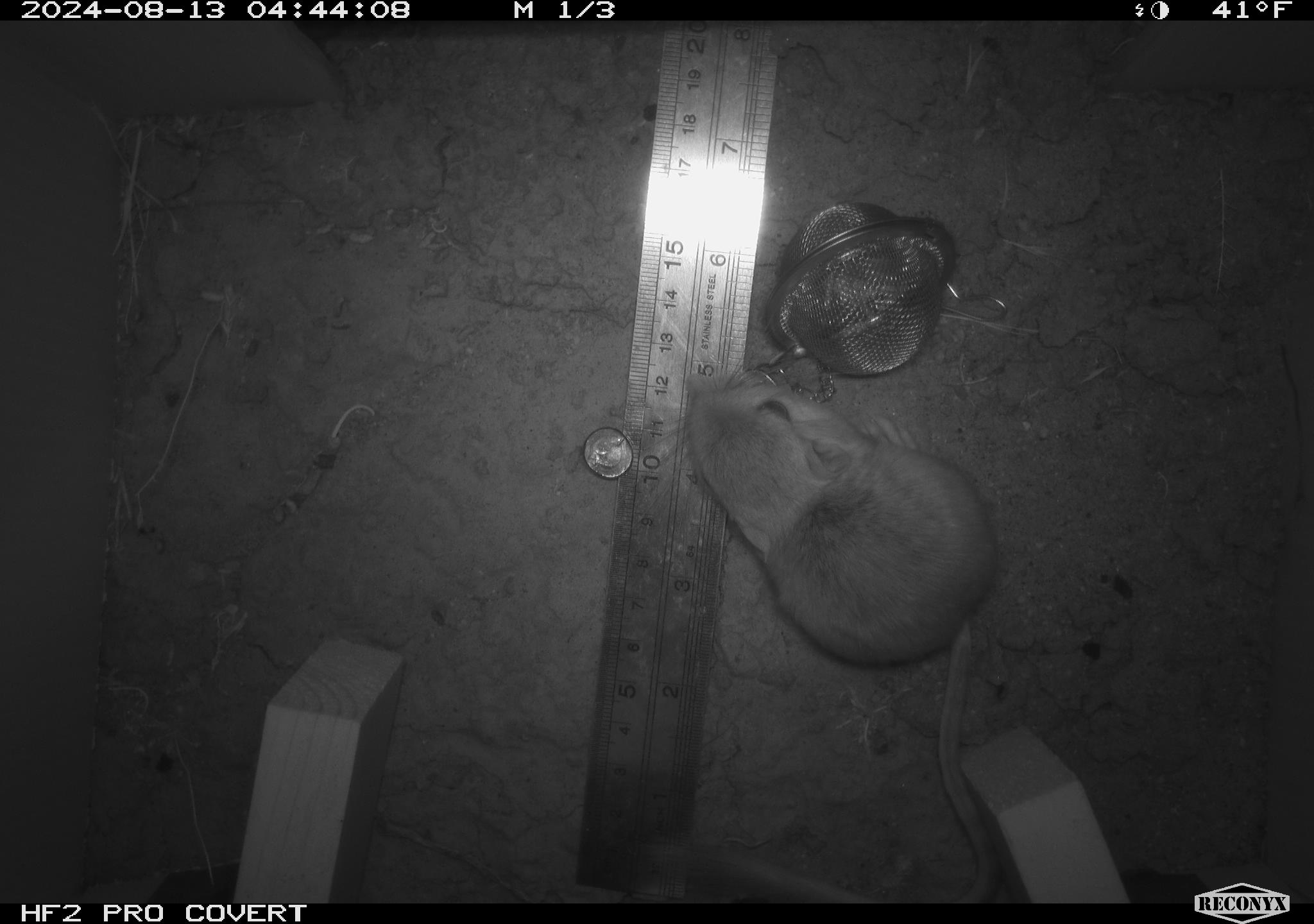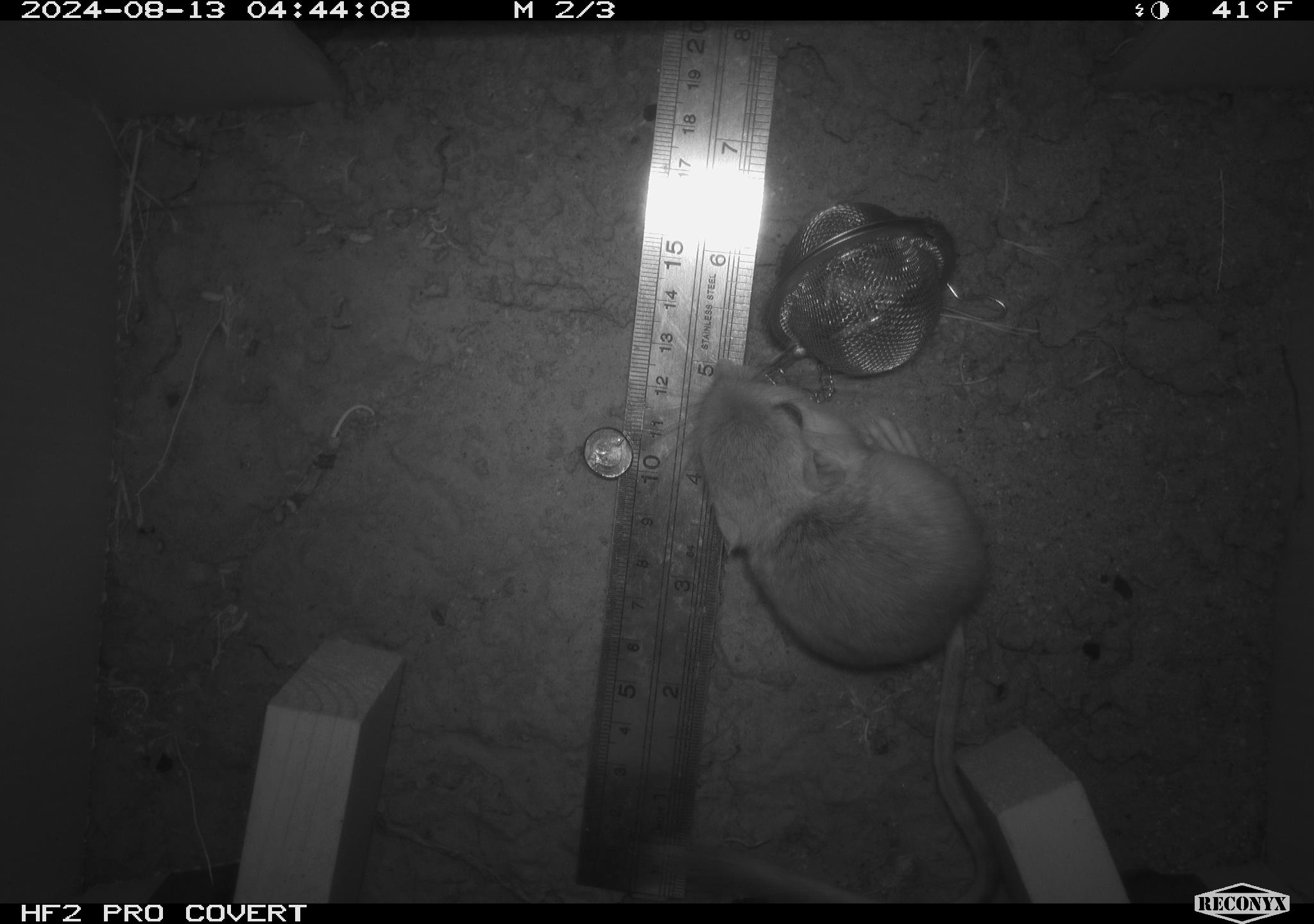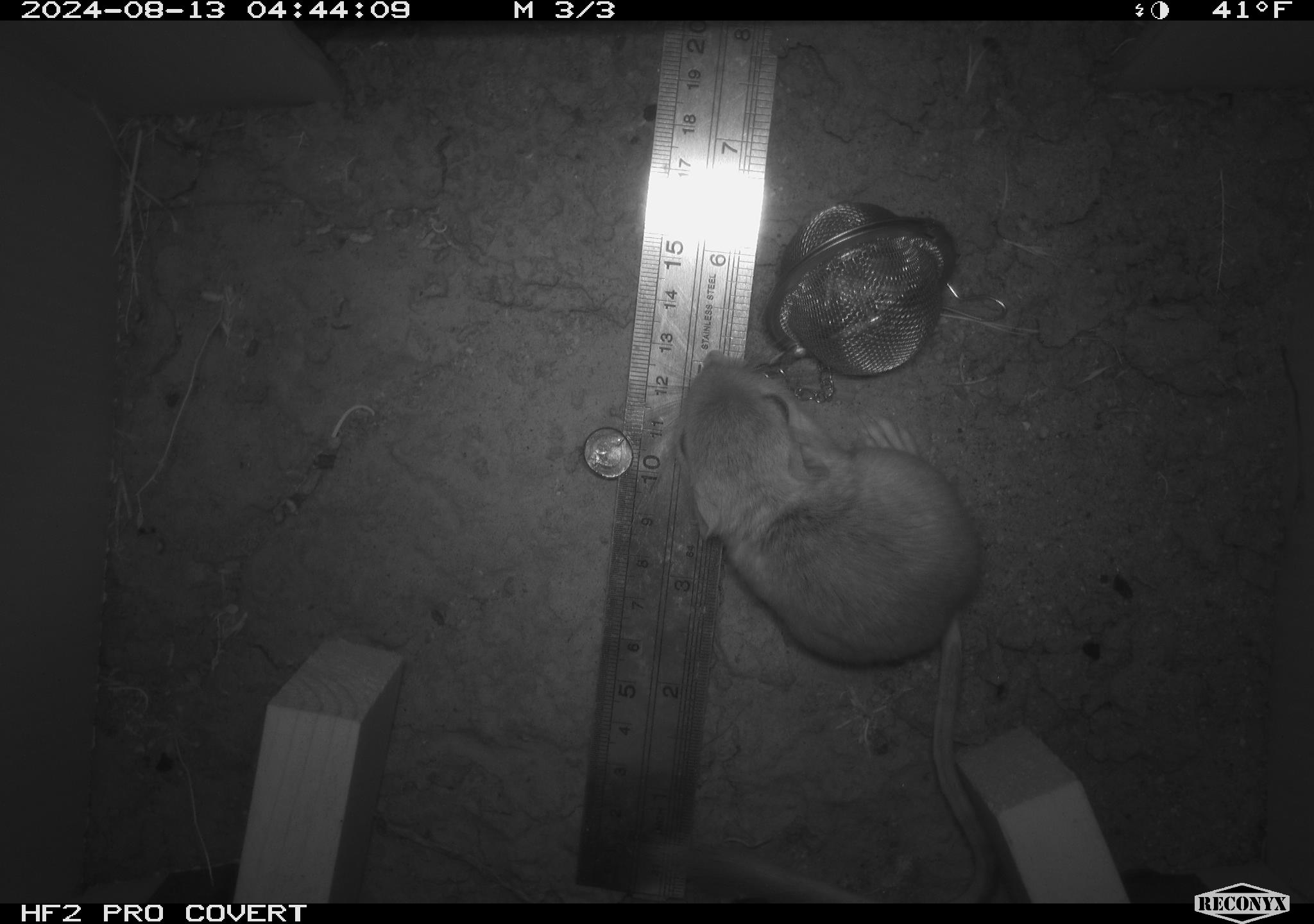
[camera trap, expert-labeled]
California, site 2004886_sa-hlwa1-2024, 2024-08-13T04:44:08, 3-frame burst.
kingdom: Animalia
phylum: Chordata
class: Mammalia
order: Rodentia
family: Heteromyidae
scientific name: Heteromyidae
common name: kangaroo rats and pocket mice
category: heteromyidae family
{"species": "heteromyidae family (kangaroo rats and pocket mice) (Heteromyidae)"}